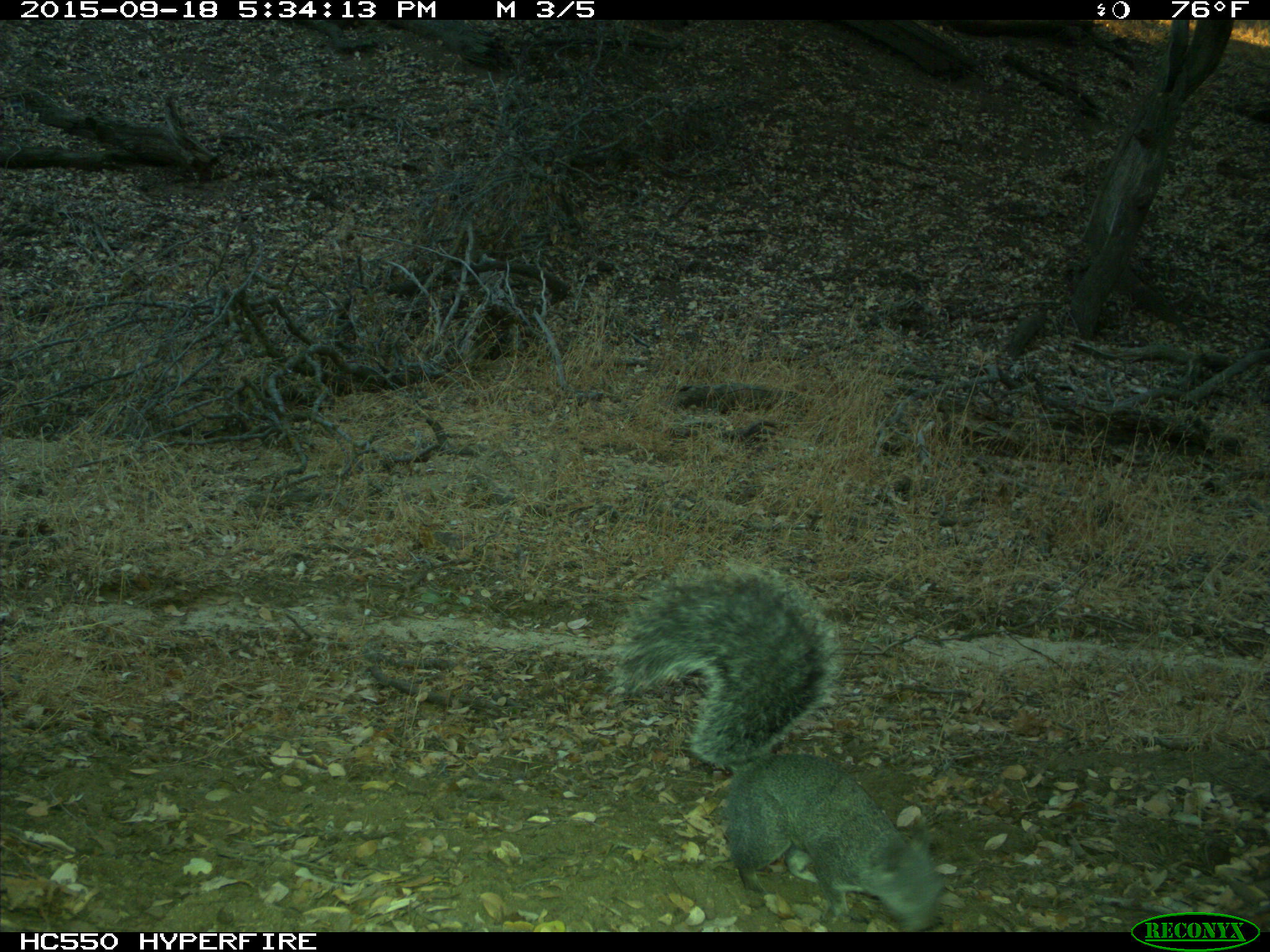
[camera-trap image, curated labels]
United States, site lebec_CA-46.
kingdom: Animalia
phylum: Chordata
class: Mammalia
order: Rodentia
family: Sciuridae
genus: Sciurus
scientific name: Sciurus carolinensis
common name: eastern gray squirrel